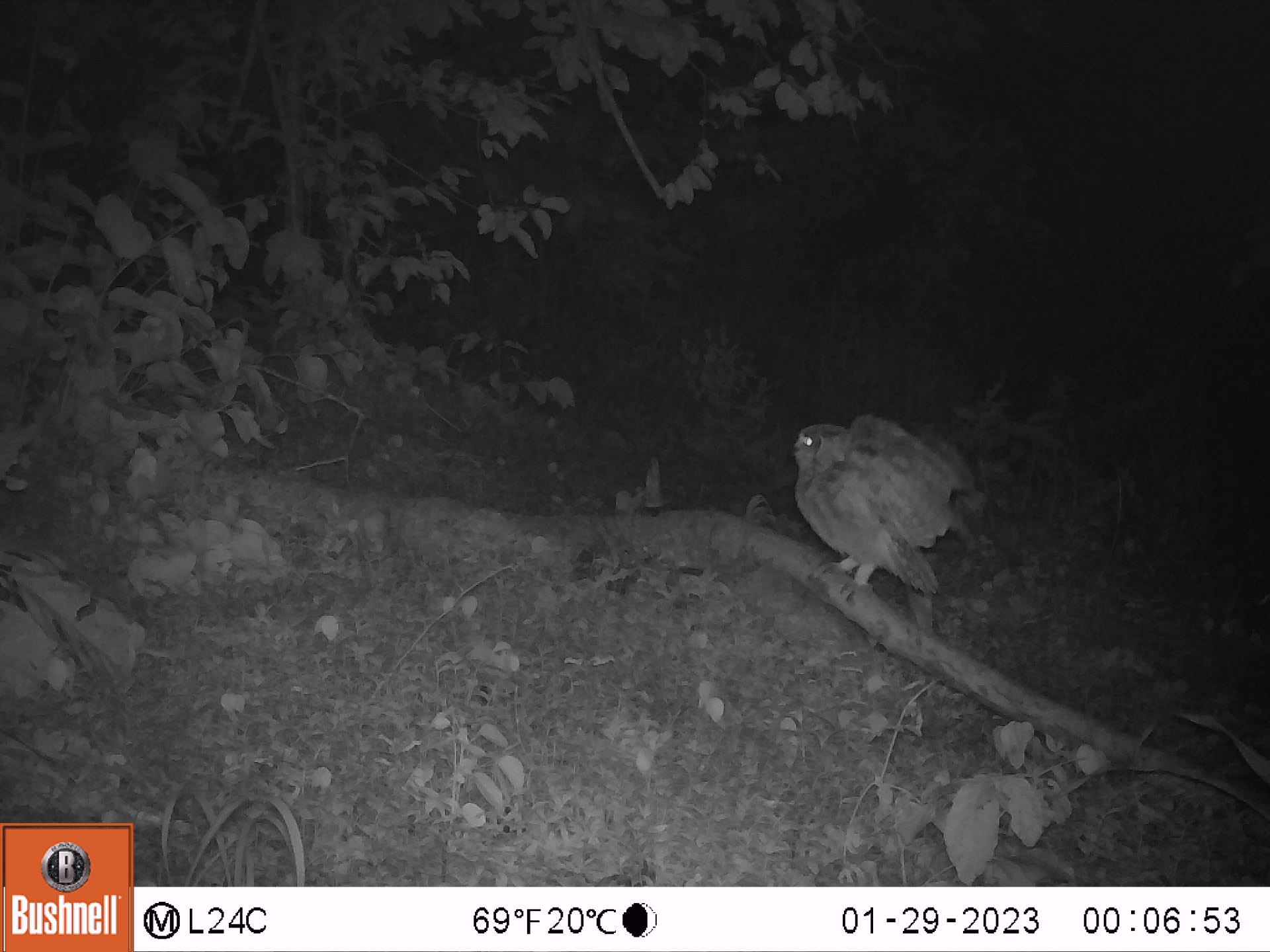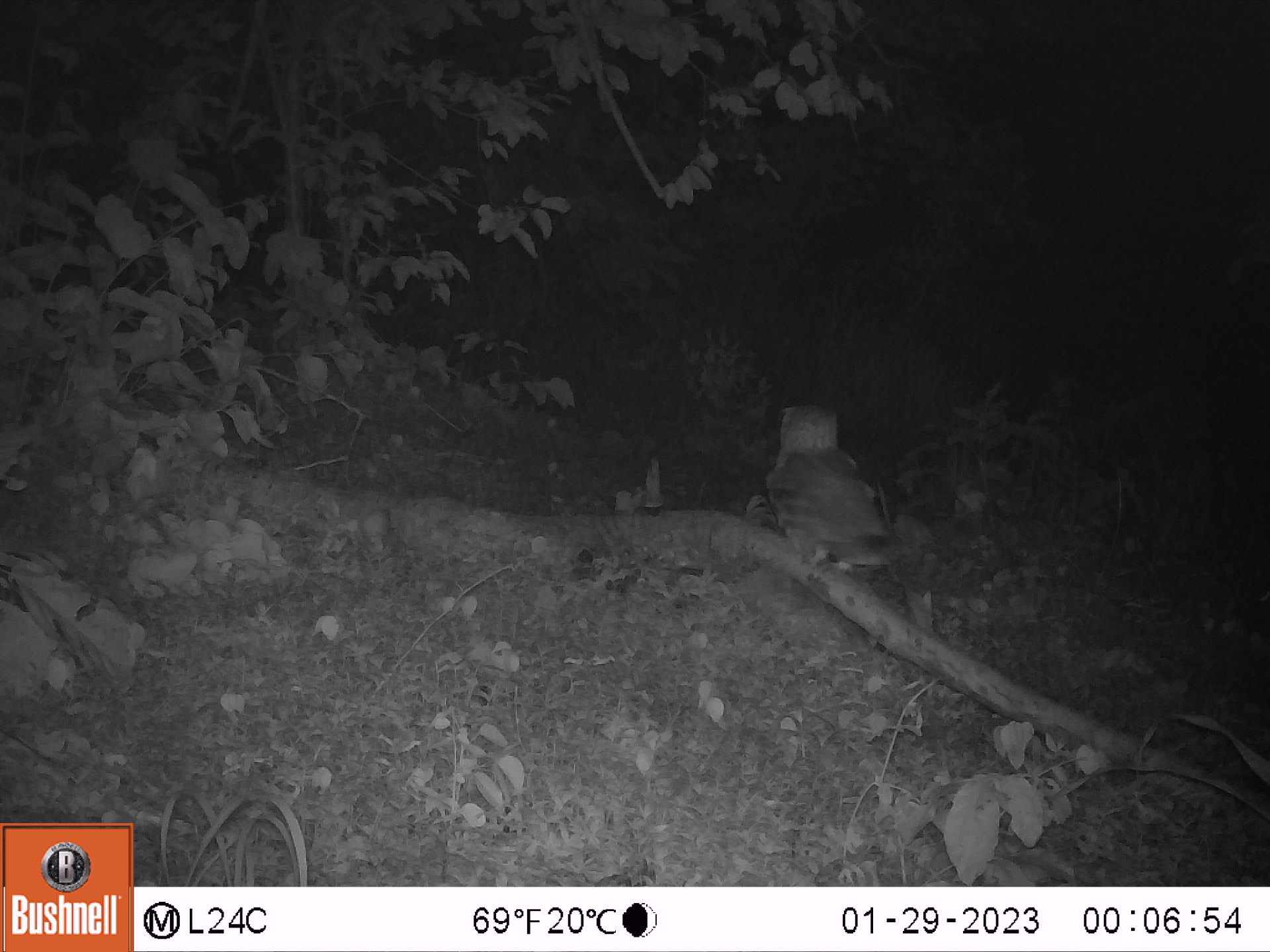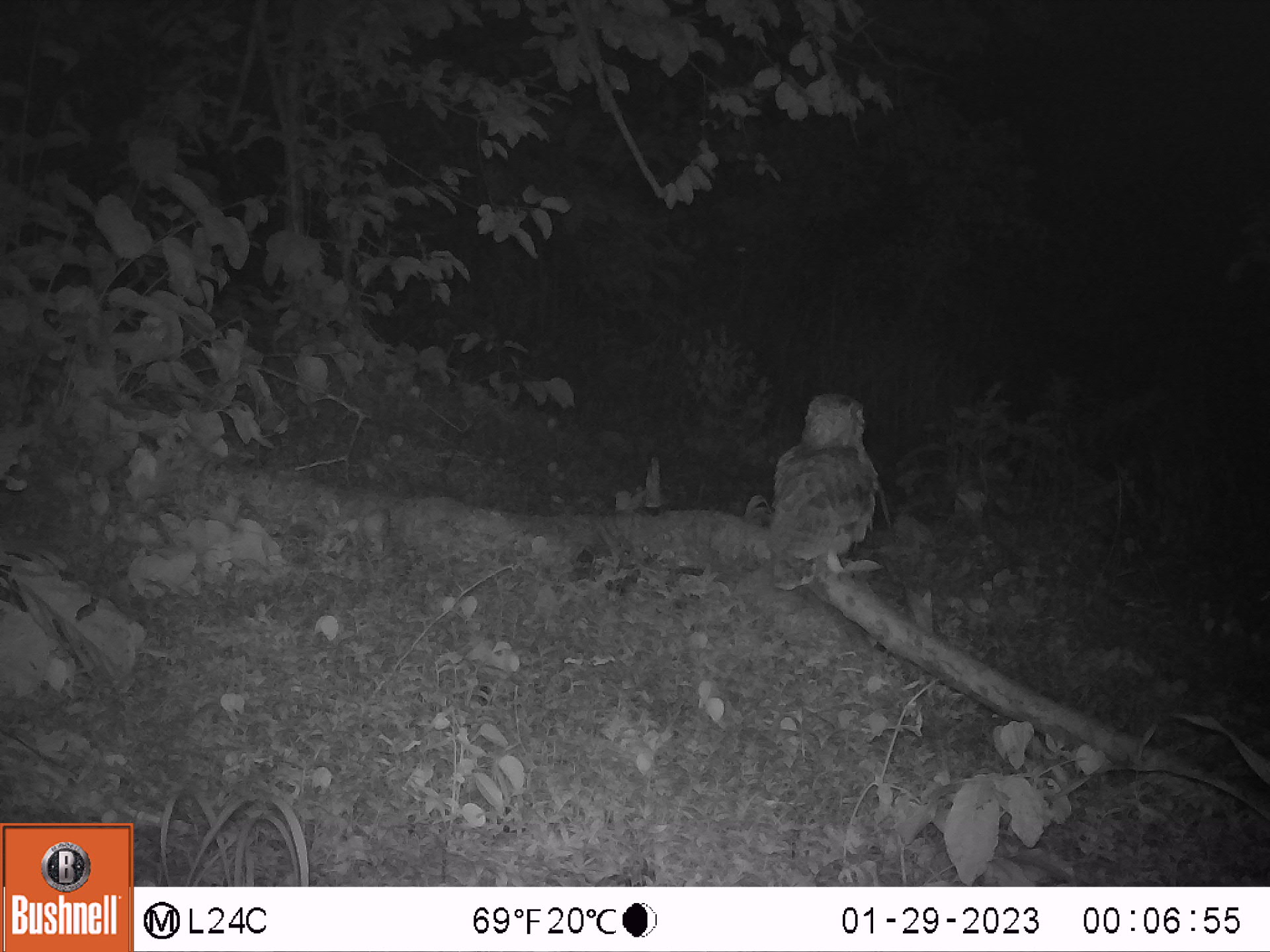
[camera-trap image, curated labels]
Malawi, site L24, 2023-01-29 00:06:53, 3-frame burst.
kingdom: Animalia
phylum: Chordata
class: Aves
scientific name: Aves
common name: bird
Bird (Aves), count 1.